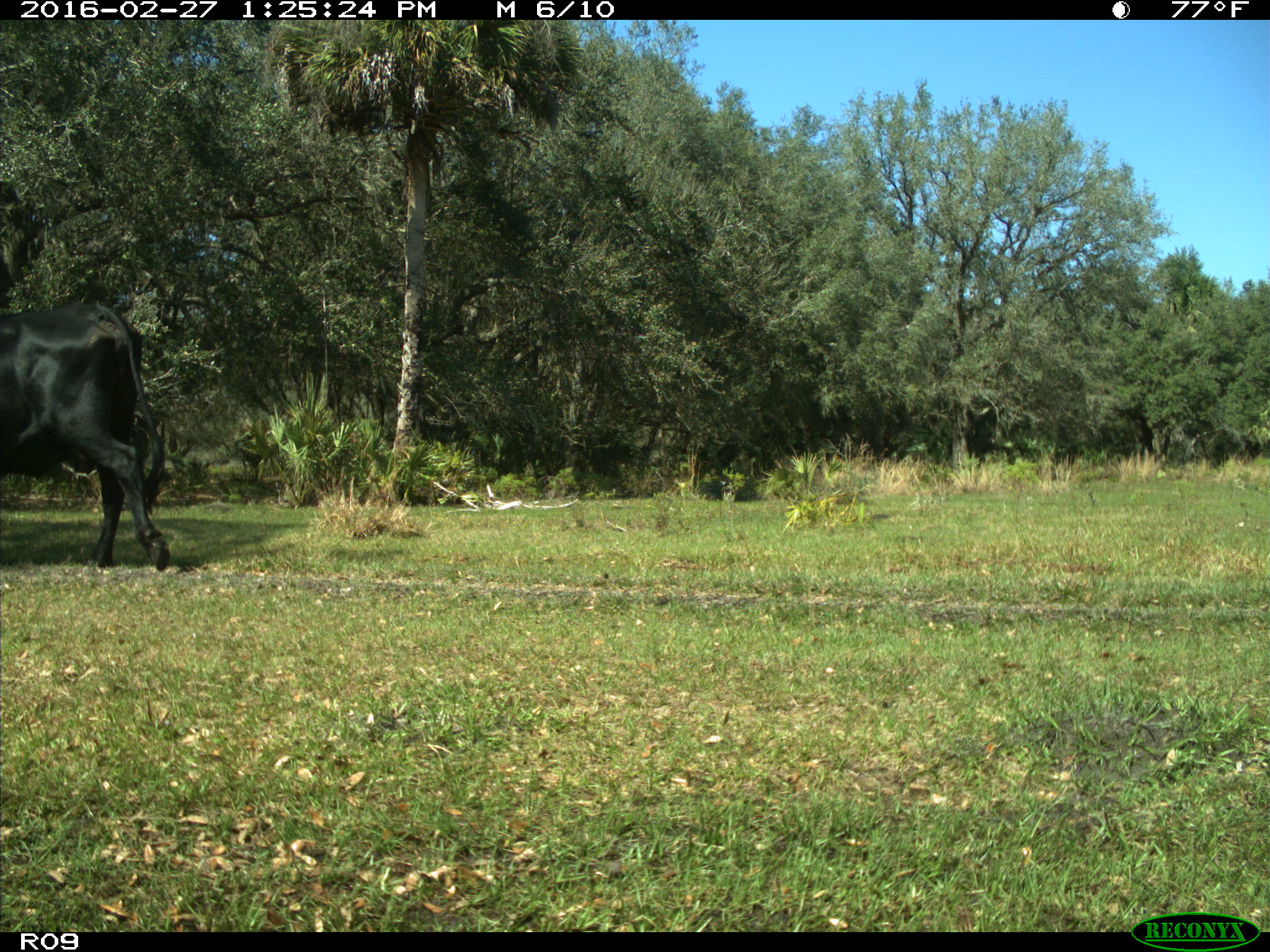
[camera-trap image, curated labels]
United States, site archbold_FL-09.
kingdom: Animalia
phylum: Chordata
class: Mammalia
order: Artiodactyla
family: Bovidae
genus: Bos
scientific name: Bos taurus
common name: domestic cow